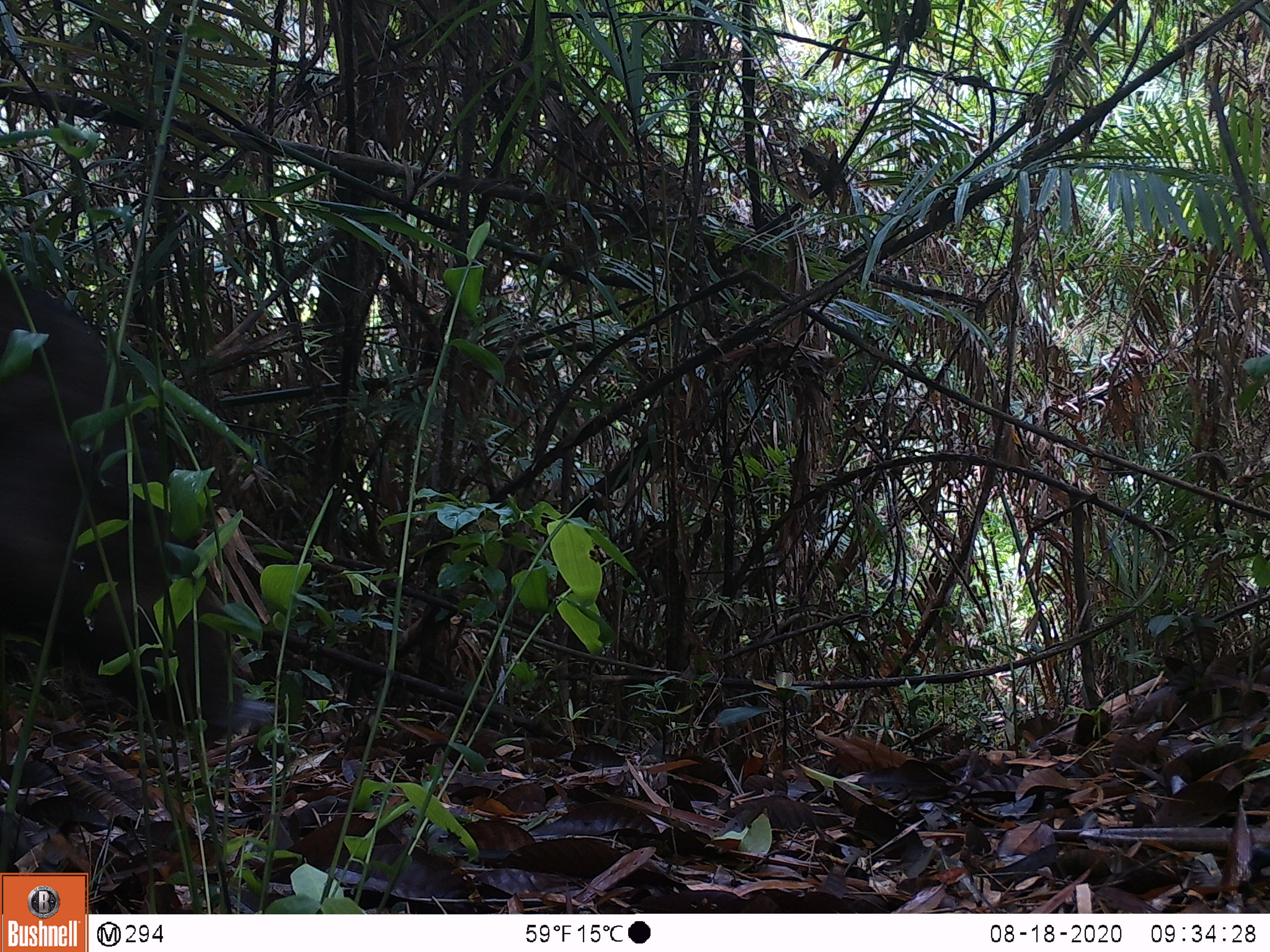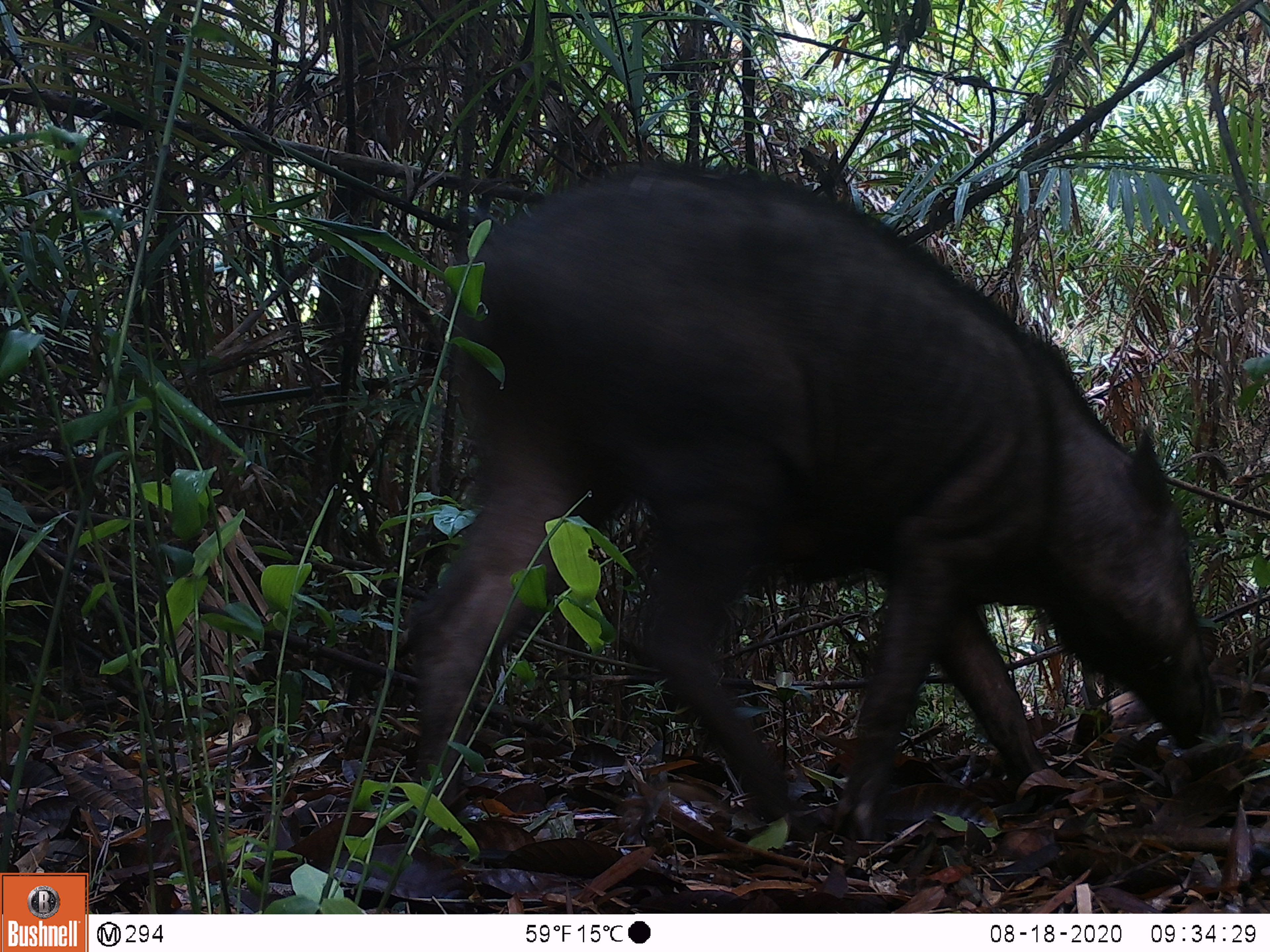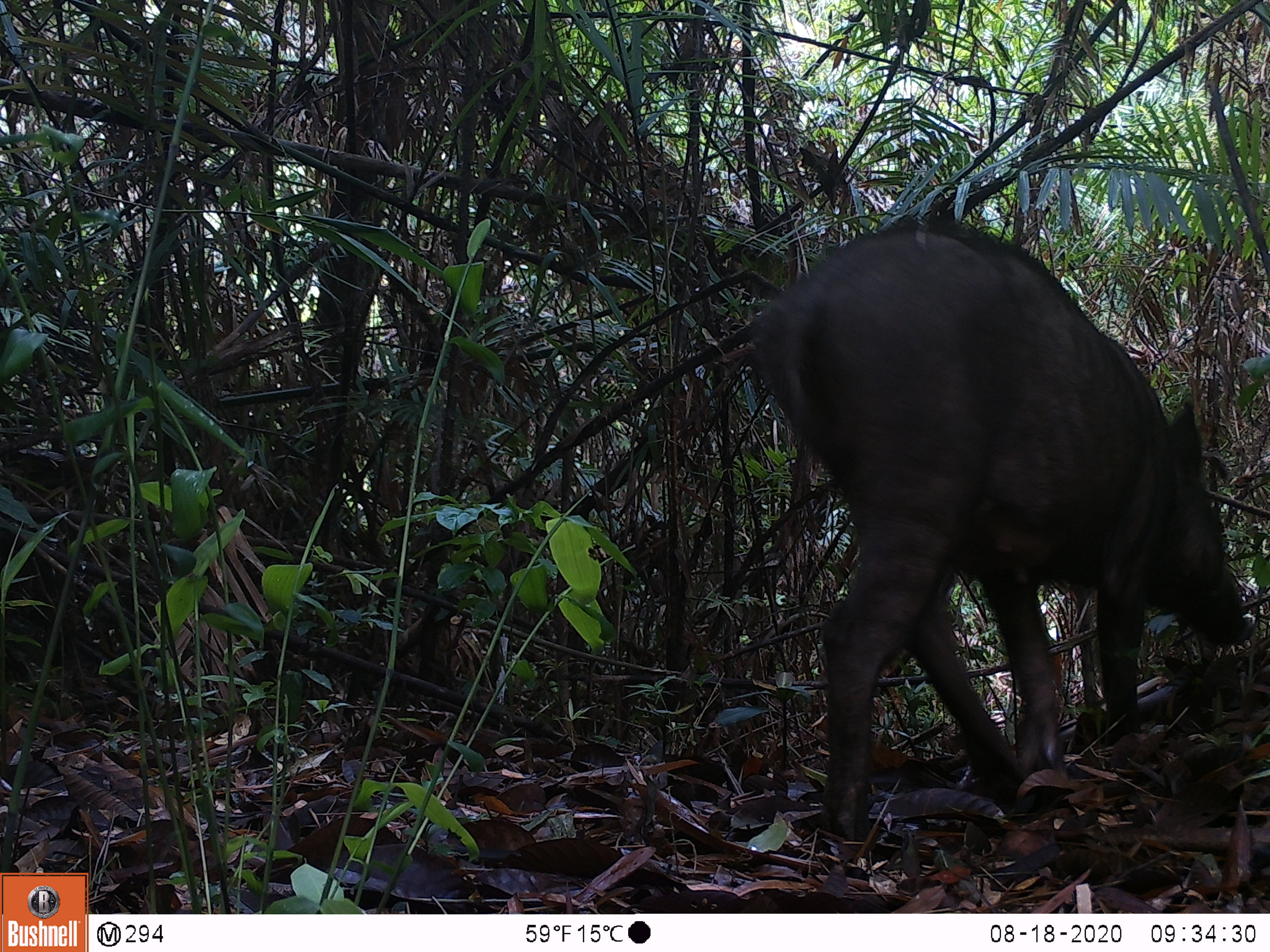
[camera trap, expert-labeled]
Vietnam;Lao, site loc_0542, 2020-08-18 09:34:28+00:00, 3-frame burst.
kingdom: Animalia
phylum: Chordata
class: Mammalia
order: Artiodactyla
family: Suidae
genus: Sus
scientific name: Sus scrofa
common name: eurasian wild pig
Eurasian wild pig (Sus scrofa). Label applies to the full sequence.